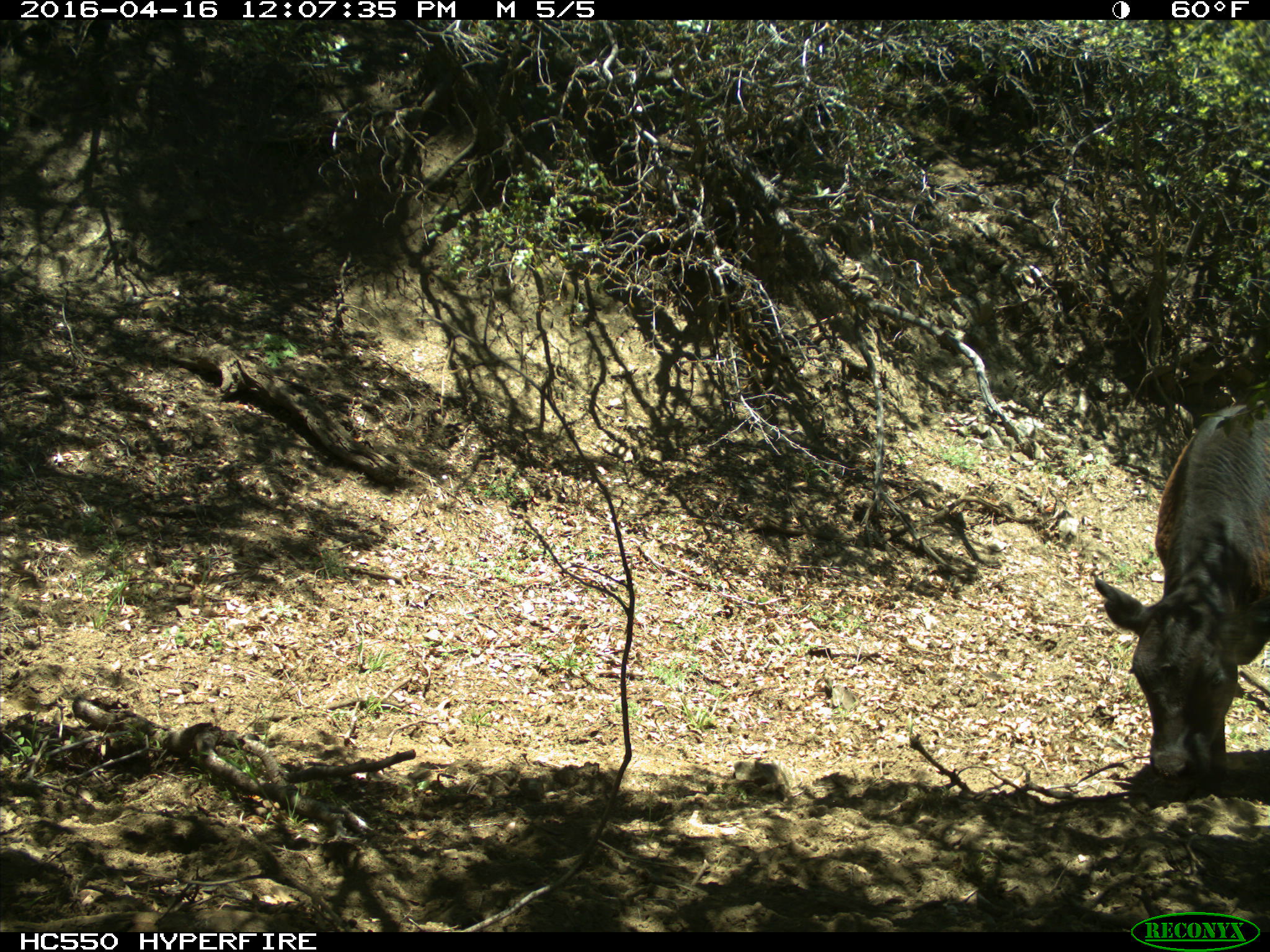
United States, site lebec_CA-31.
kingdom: Animalia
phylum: Chordata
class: Mammalia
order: Artiodactyla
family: Bovidae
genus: Bos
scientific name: Bos taurus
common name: domestic cow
Bos taurus (domestic cow).